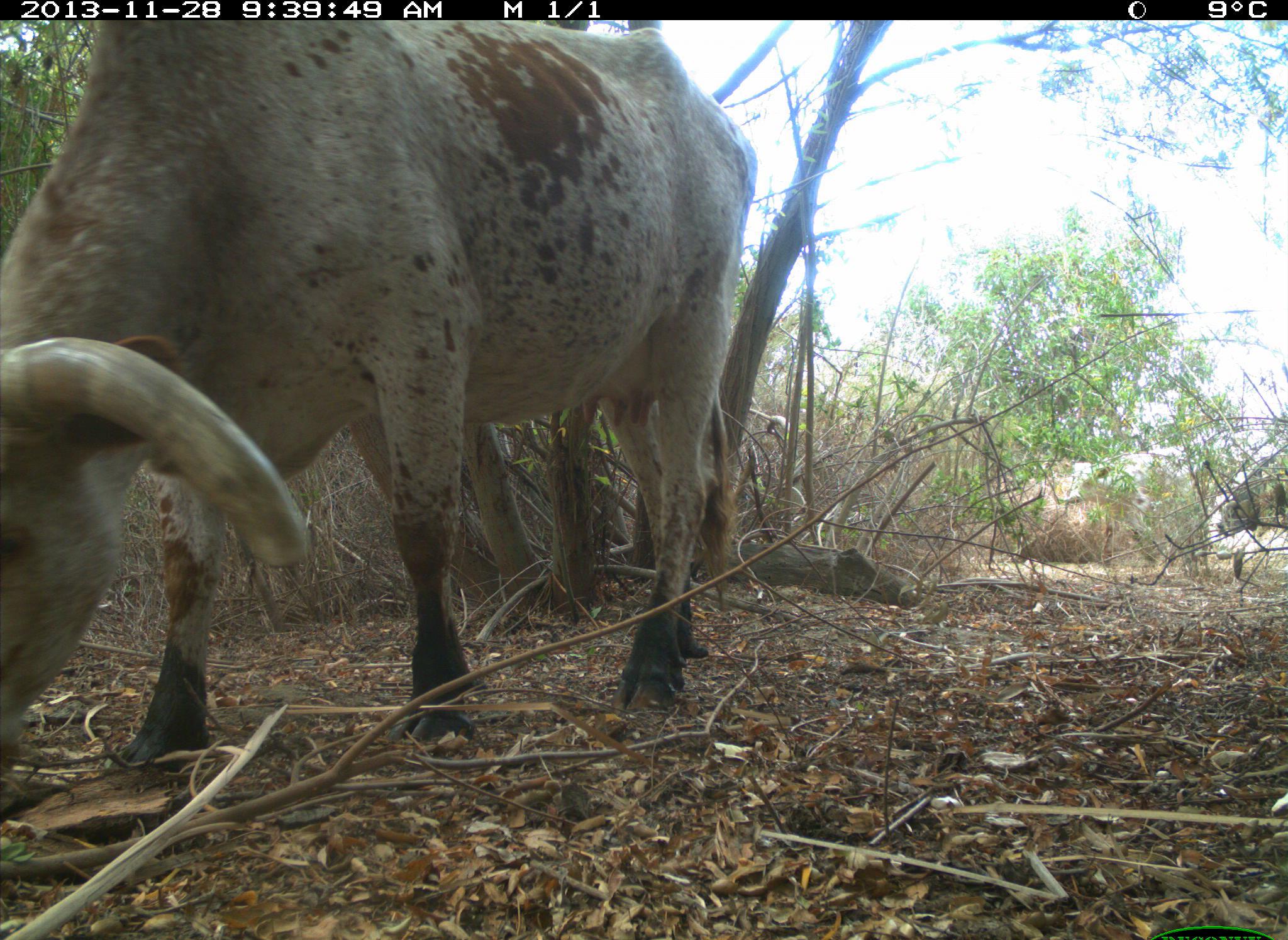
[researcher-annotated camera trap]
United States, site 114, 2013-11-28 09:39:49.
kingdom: Animalia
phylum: Chordata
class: Mammalia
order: Artiodactyla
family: Bovidae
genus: Bos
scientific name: Bos taurus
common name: cow